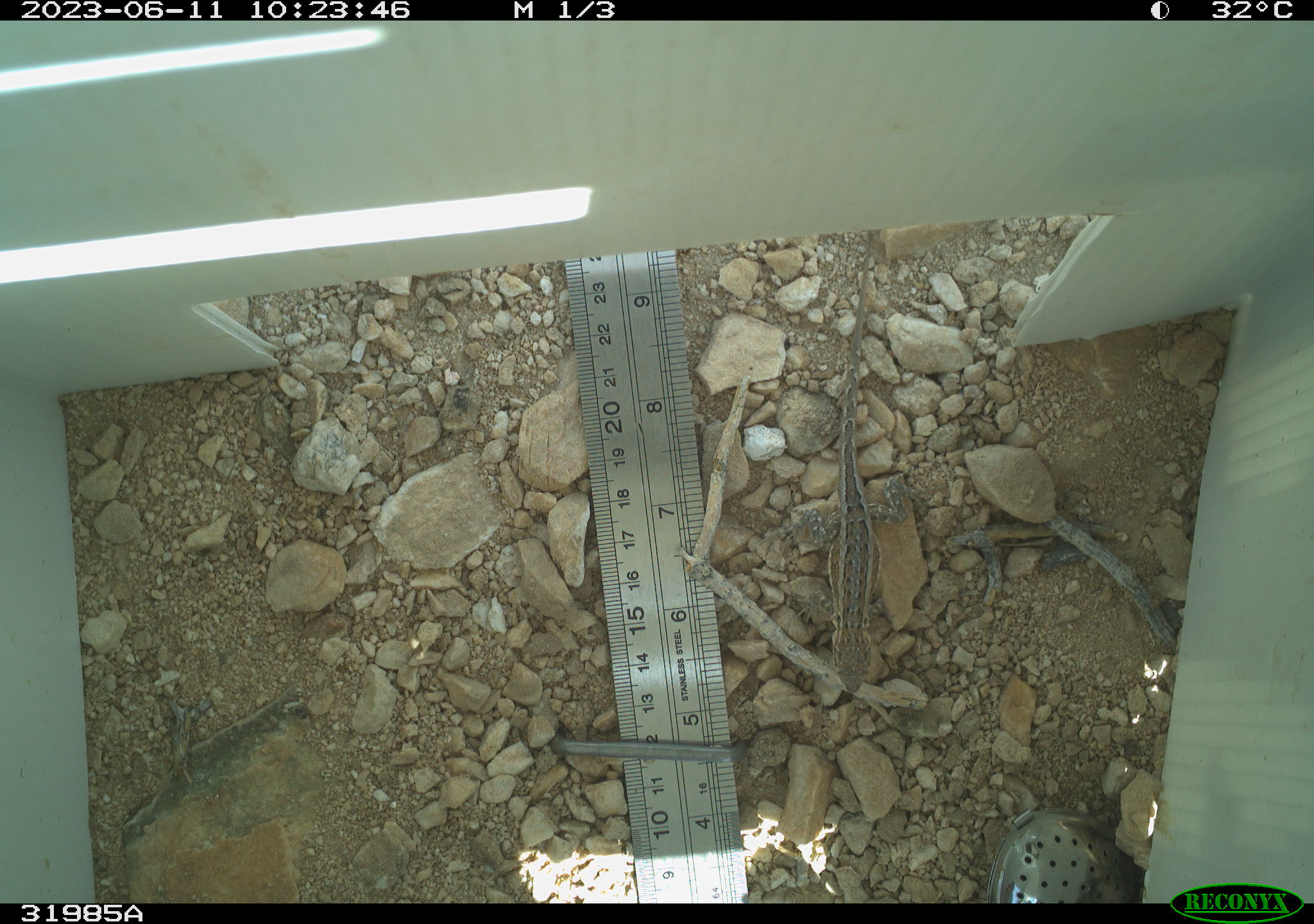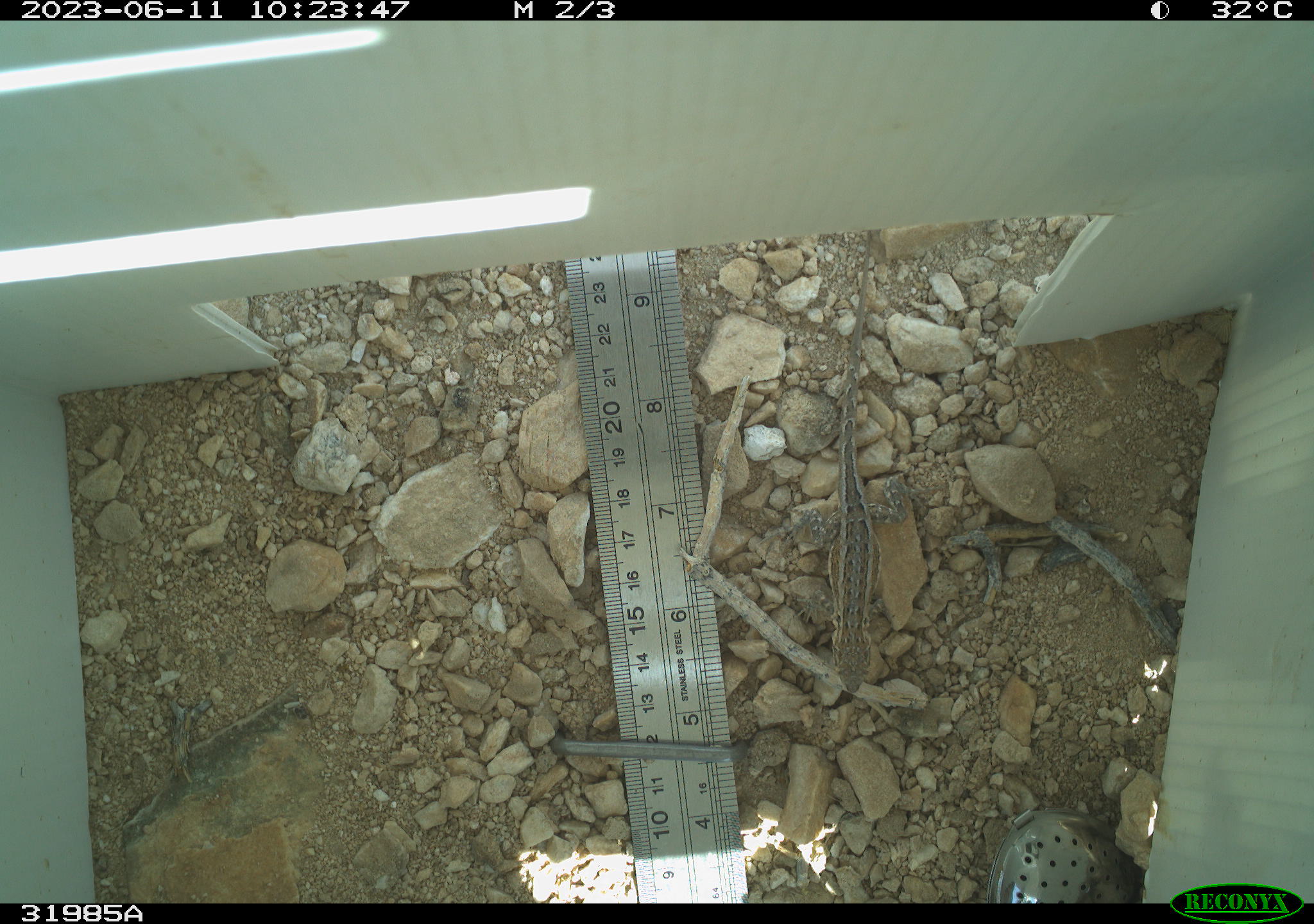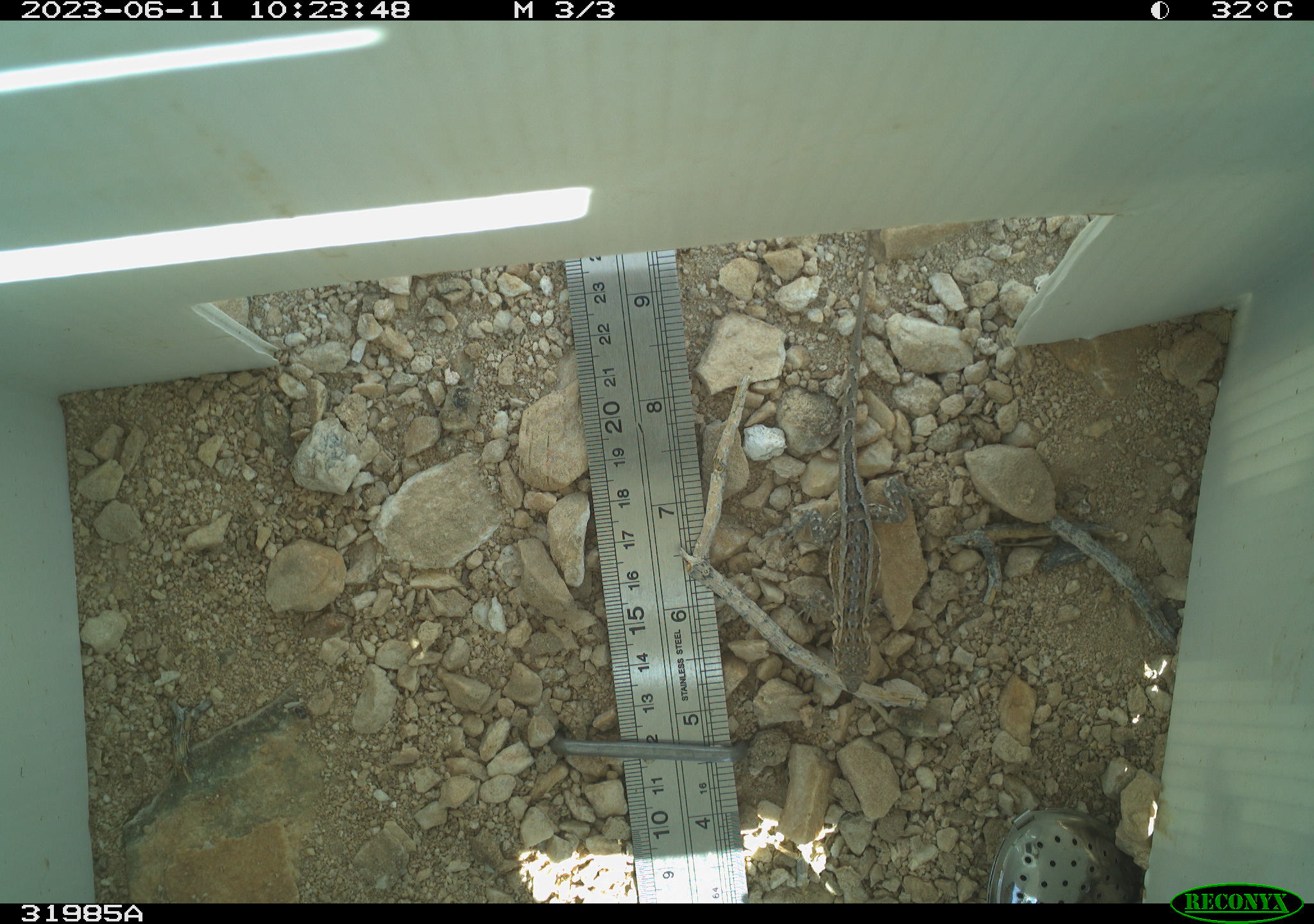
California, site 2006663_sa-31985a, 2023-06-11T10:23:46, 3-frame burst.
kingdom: Animalia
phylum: Chordata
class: Reptilia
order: Squamata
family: Phrynosomatidae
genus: Sceloporus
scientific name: Sceloporus graciosus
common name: common sagebrush lizard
Common sagebrush lizard (Sceloporus graciosus).